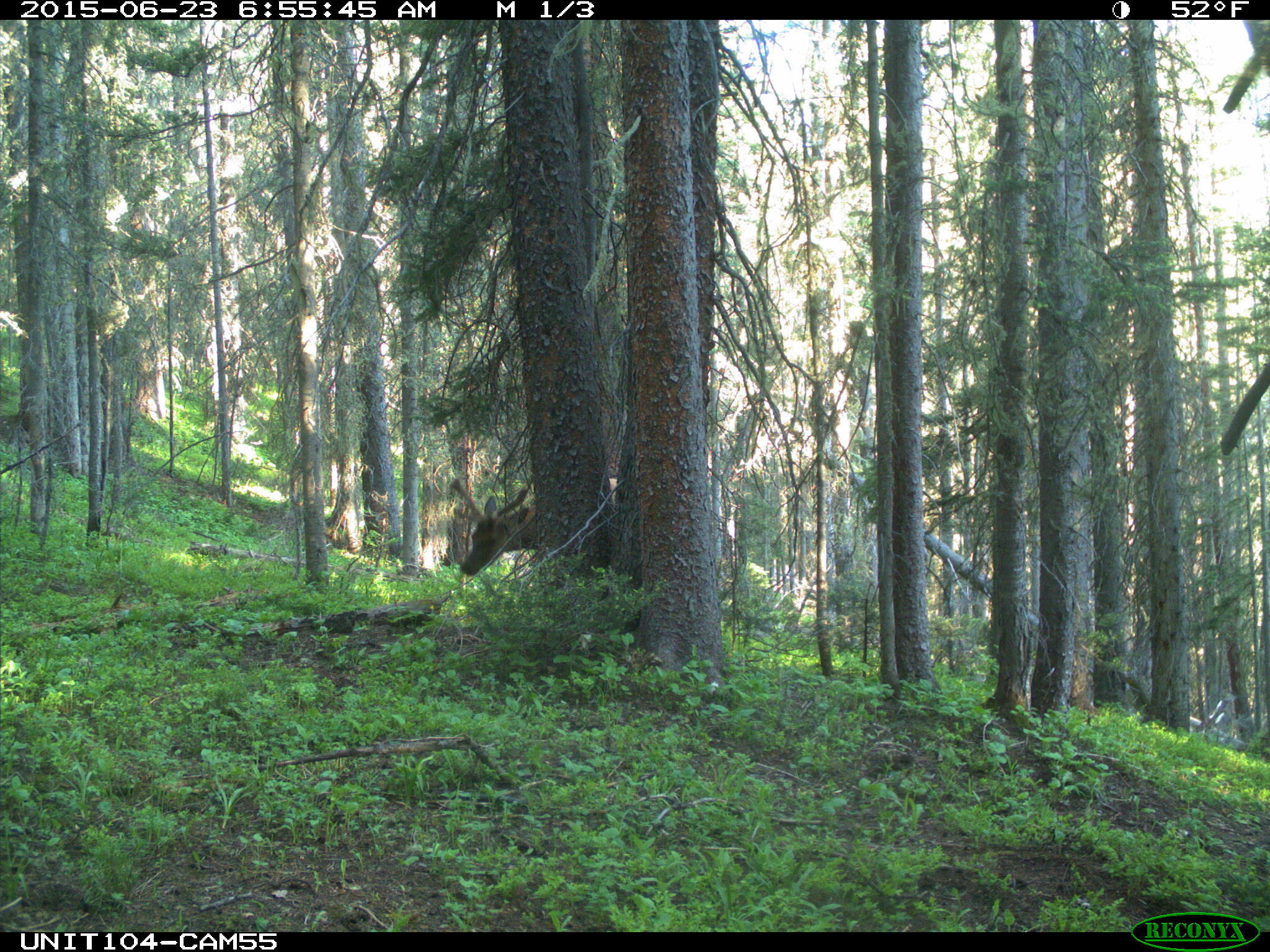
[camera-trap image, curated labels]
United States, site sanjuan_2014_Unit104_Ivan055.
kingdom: Animalia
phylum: Chordata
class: Mammalia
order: Artiodactyla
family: Cervidae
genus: Cervus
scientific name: Cervus elaphus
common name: red deer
Cervus elaphus (red deer).